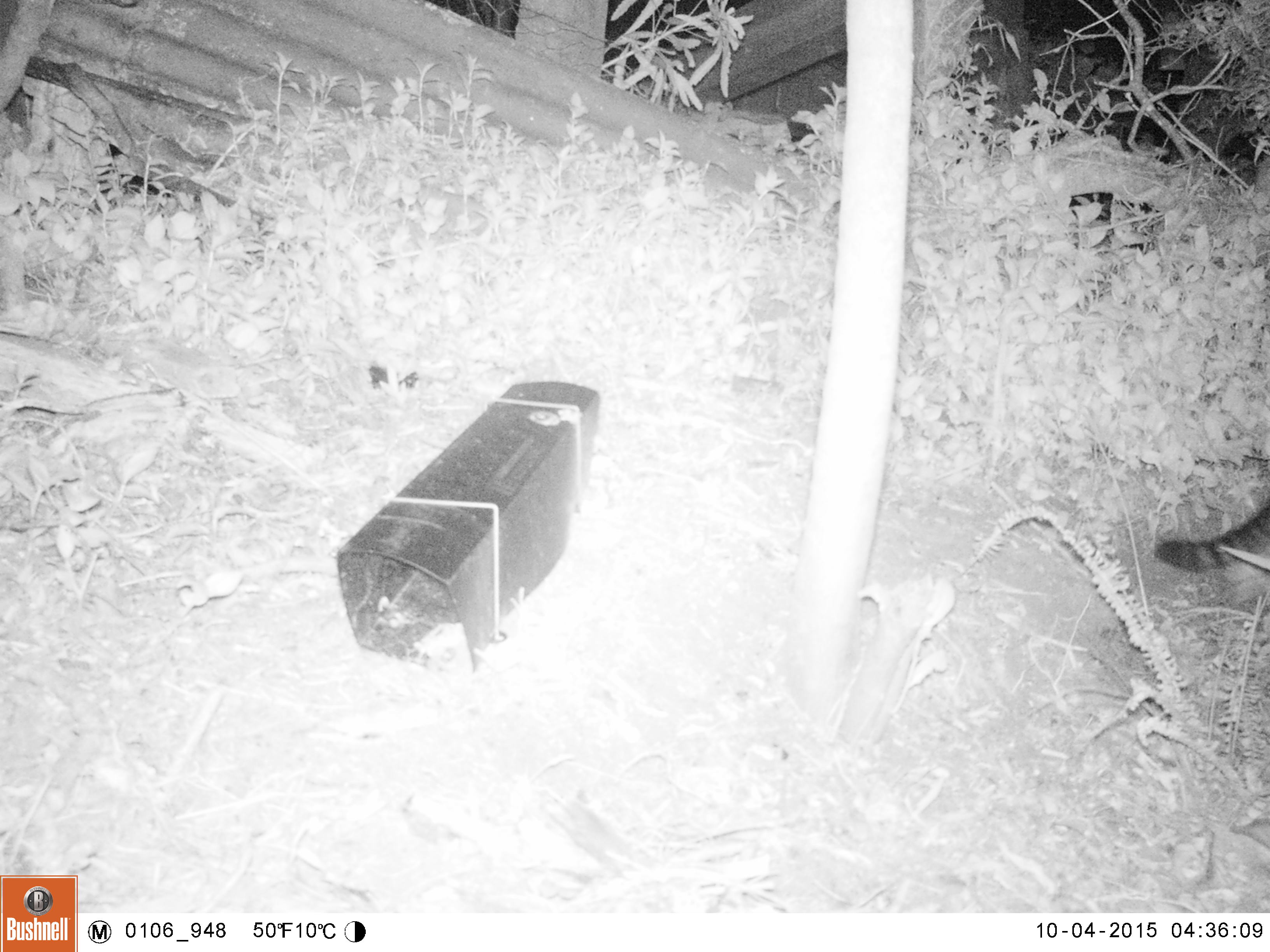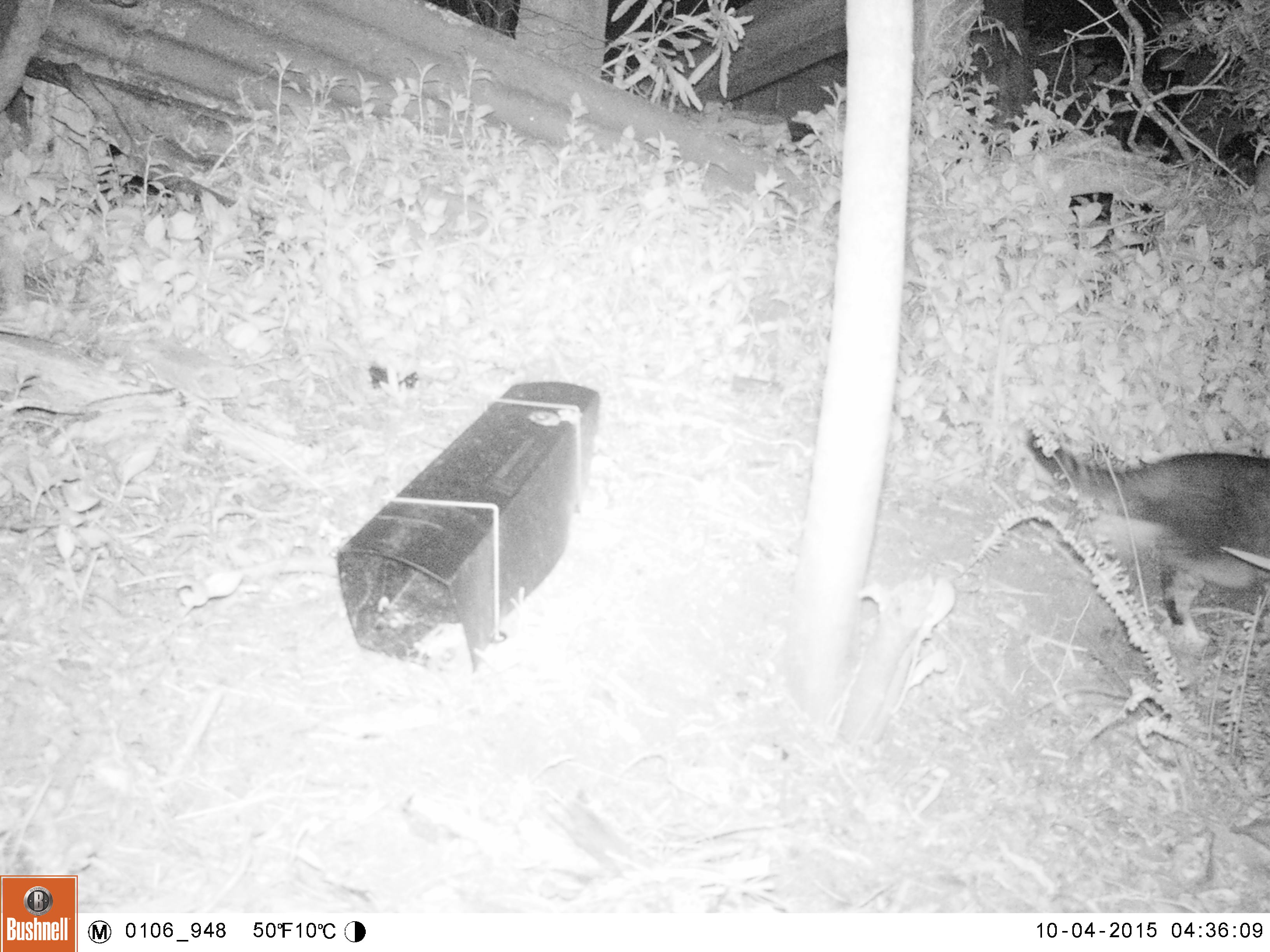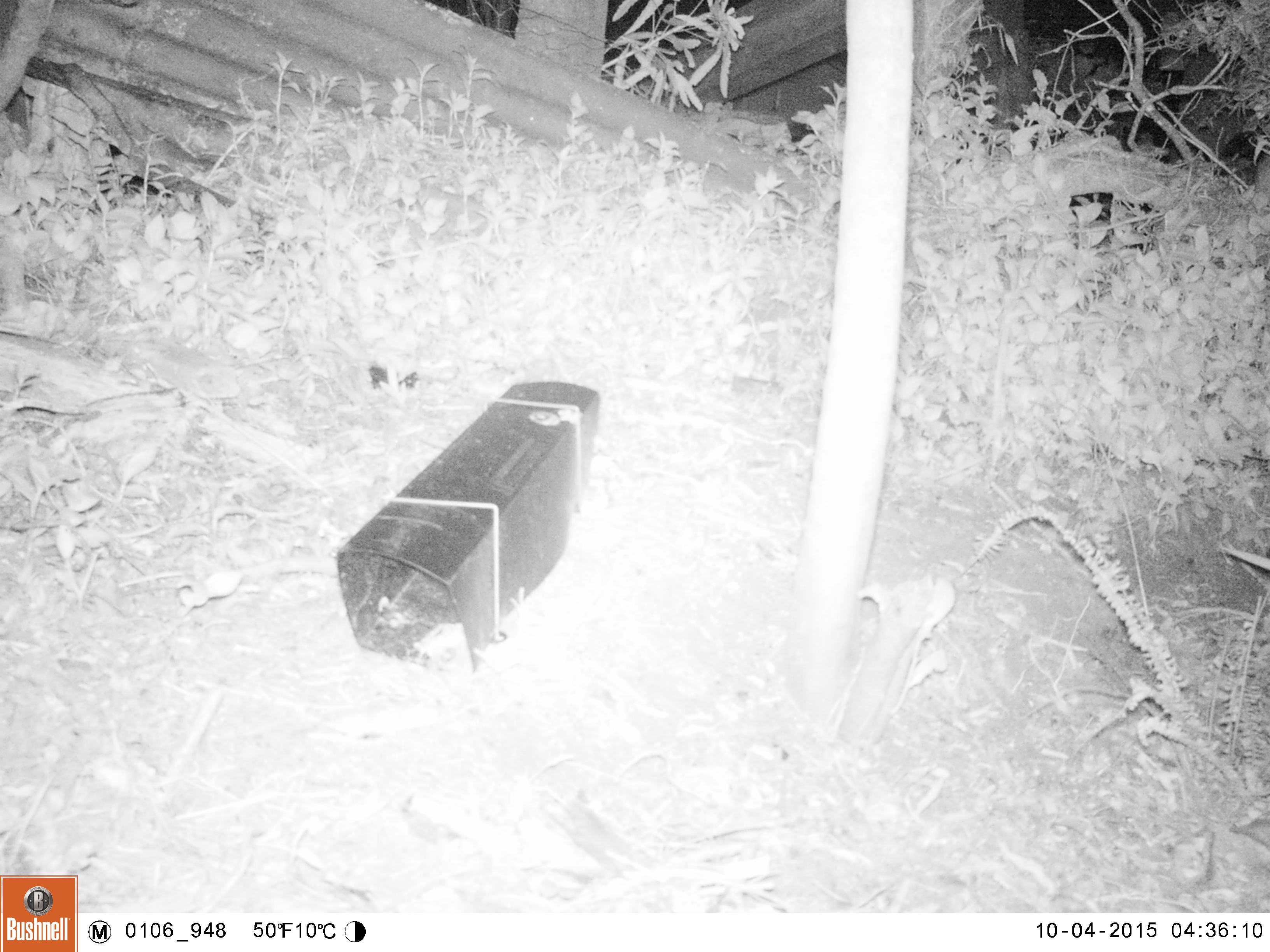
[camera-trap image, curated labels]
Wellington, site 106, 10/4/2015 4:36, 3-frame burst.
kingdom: Animalia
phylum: Chordata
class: Mammalia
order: Carnivora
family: Felidae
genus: Felis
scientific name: Felis catus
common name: cat